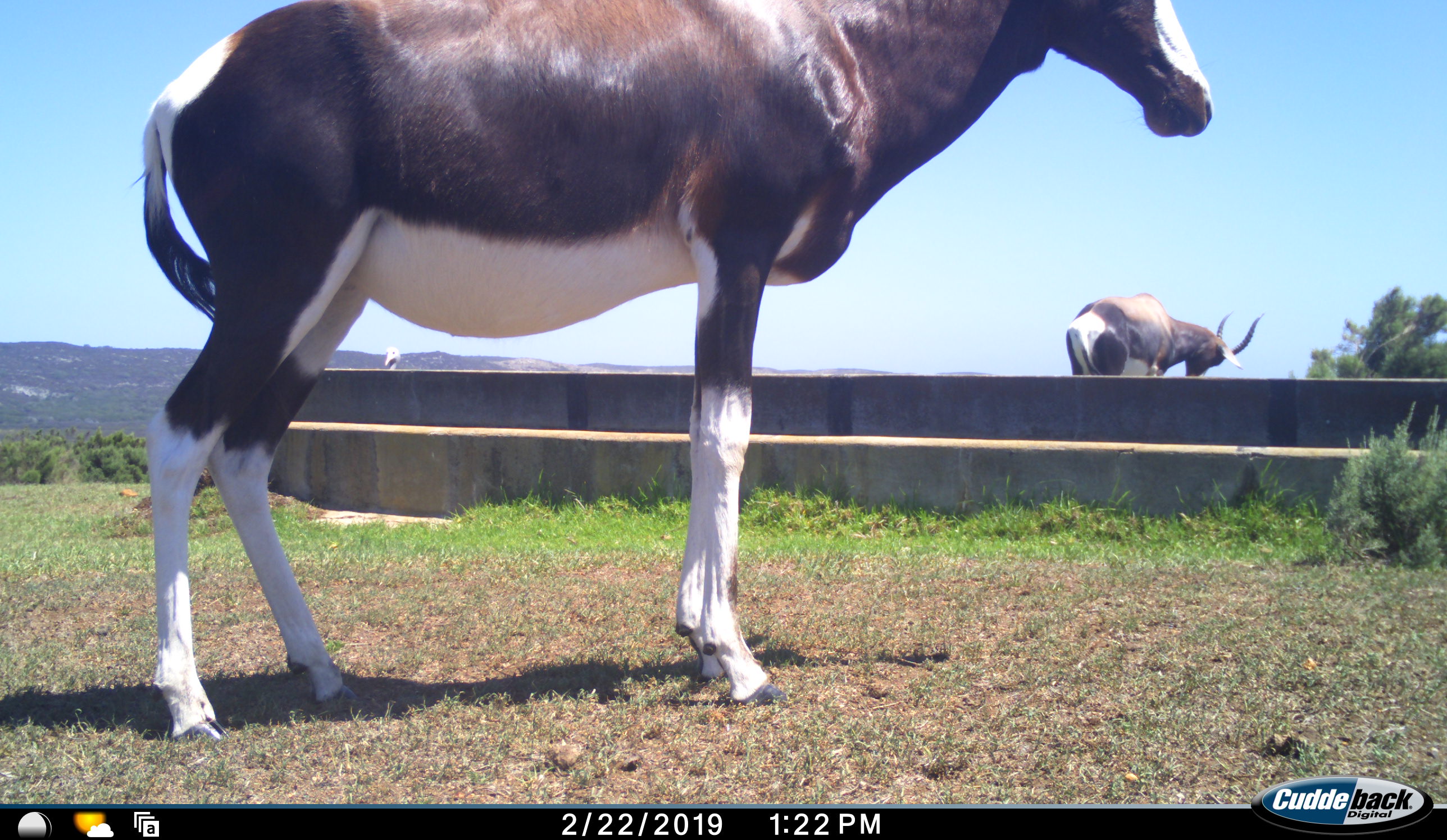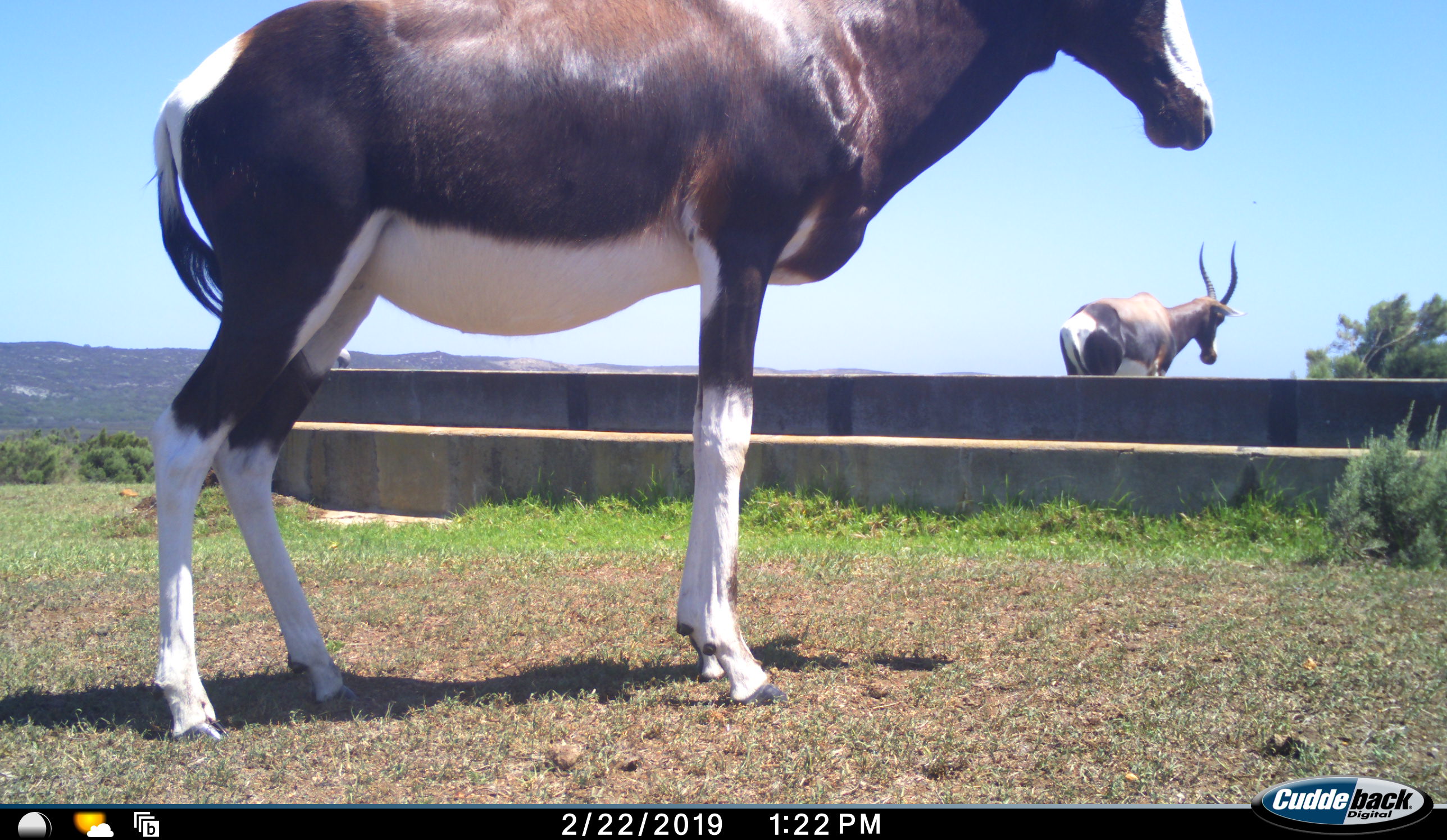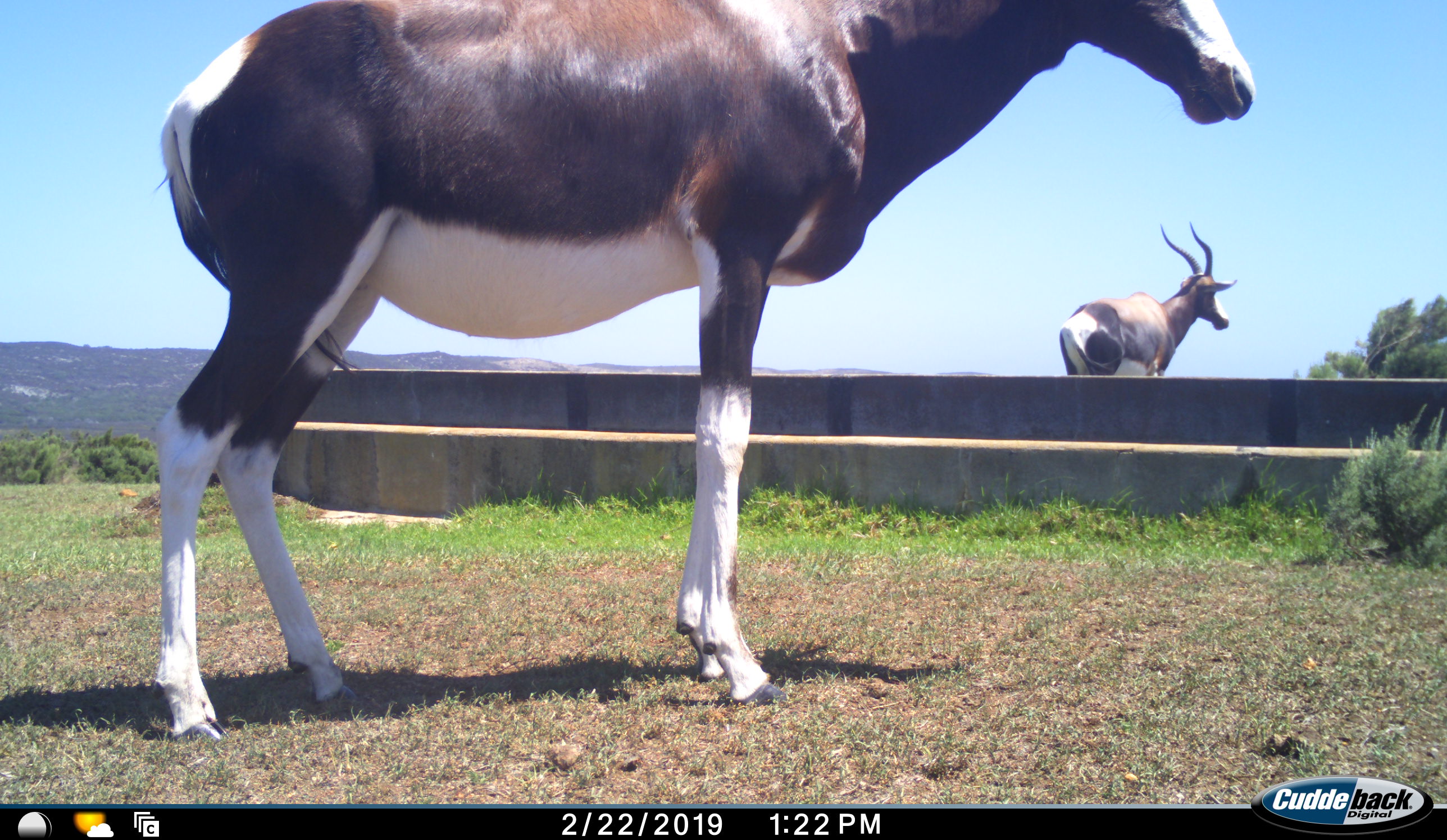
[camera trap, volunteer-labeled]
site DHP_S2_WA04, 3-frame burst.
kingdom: Animalia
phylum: Chordata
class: Mammalia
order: Artiodactyla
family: Bovidae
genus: Damaliscus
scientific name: Damaliscus pygargus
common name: bontebok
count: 2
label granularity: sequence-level